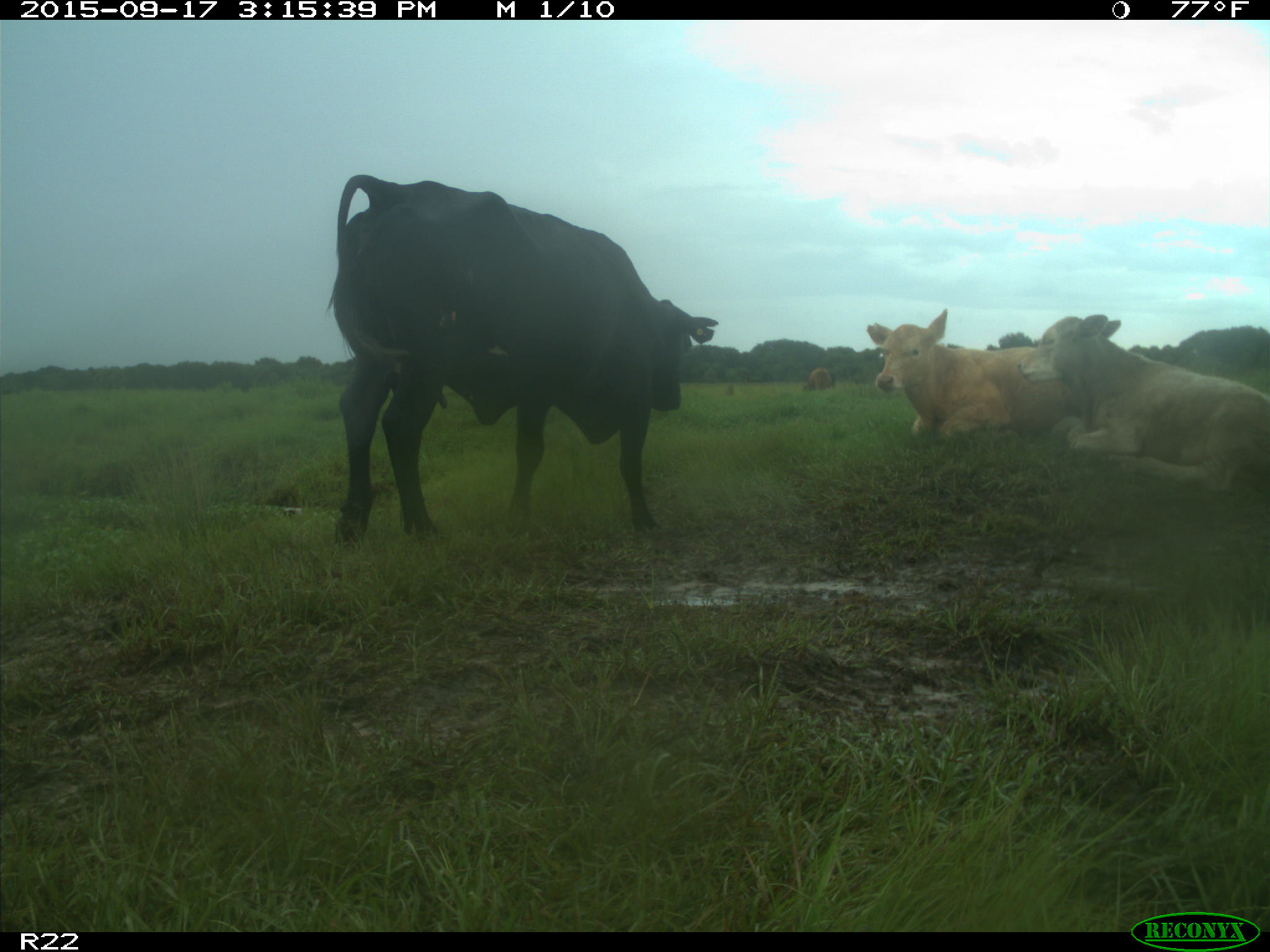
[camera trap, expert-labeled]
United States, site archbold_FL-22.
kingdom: Animalia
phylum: Chordata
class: Mammalia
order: Artiodactyla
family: Bovidae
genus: Bos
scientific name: Bos taurus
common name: domestic cow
Bos taurus (domestic cow).